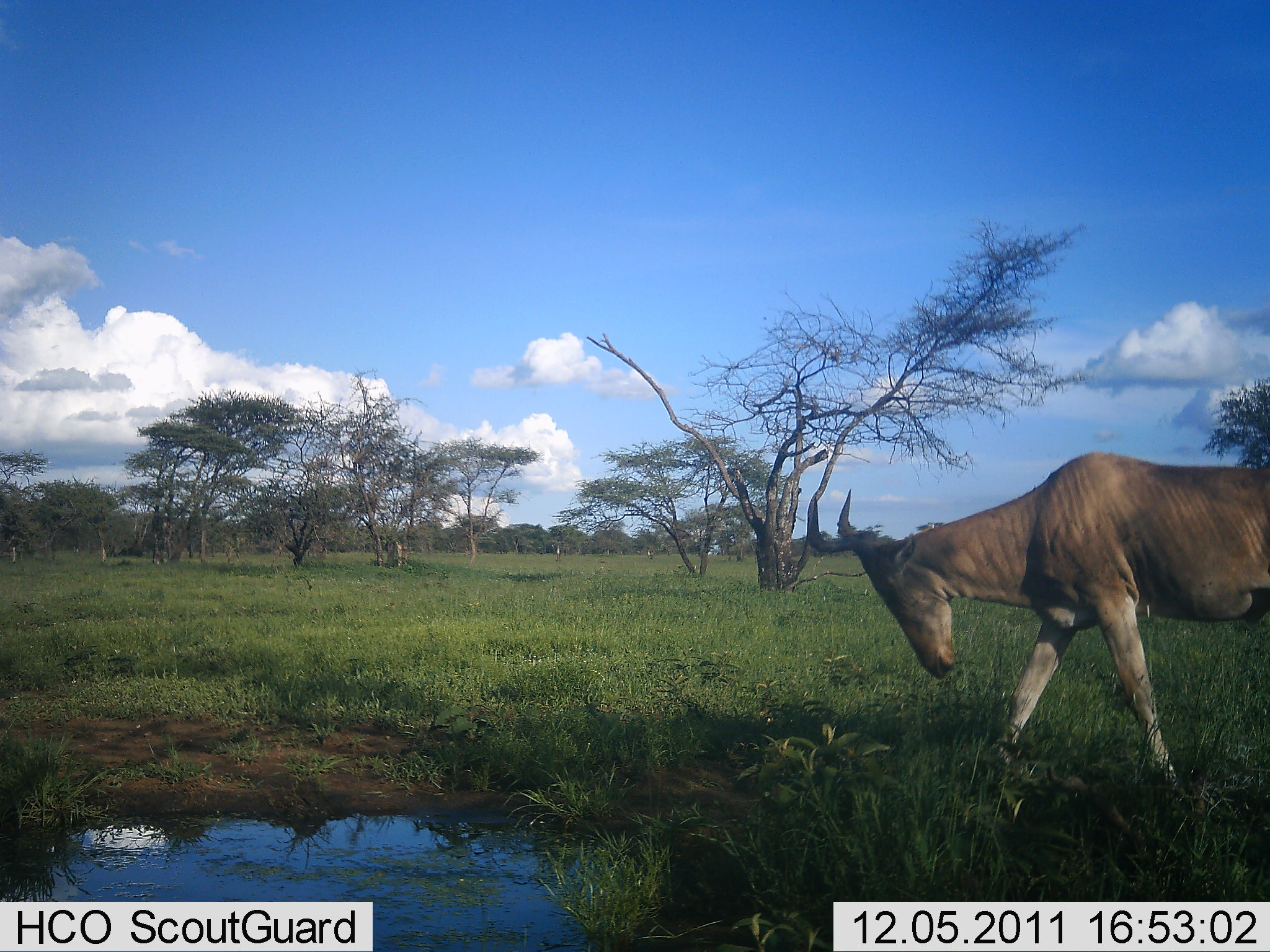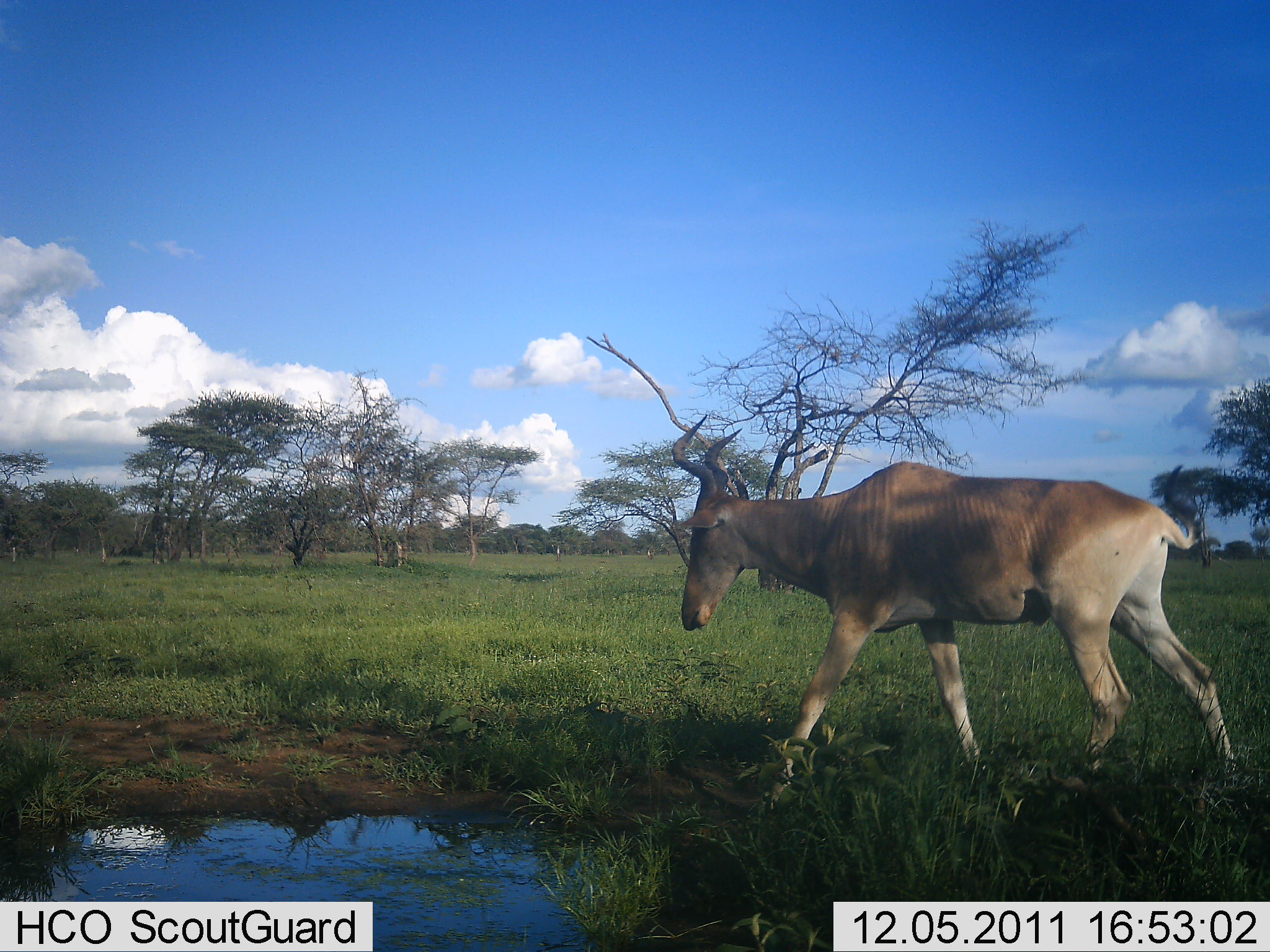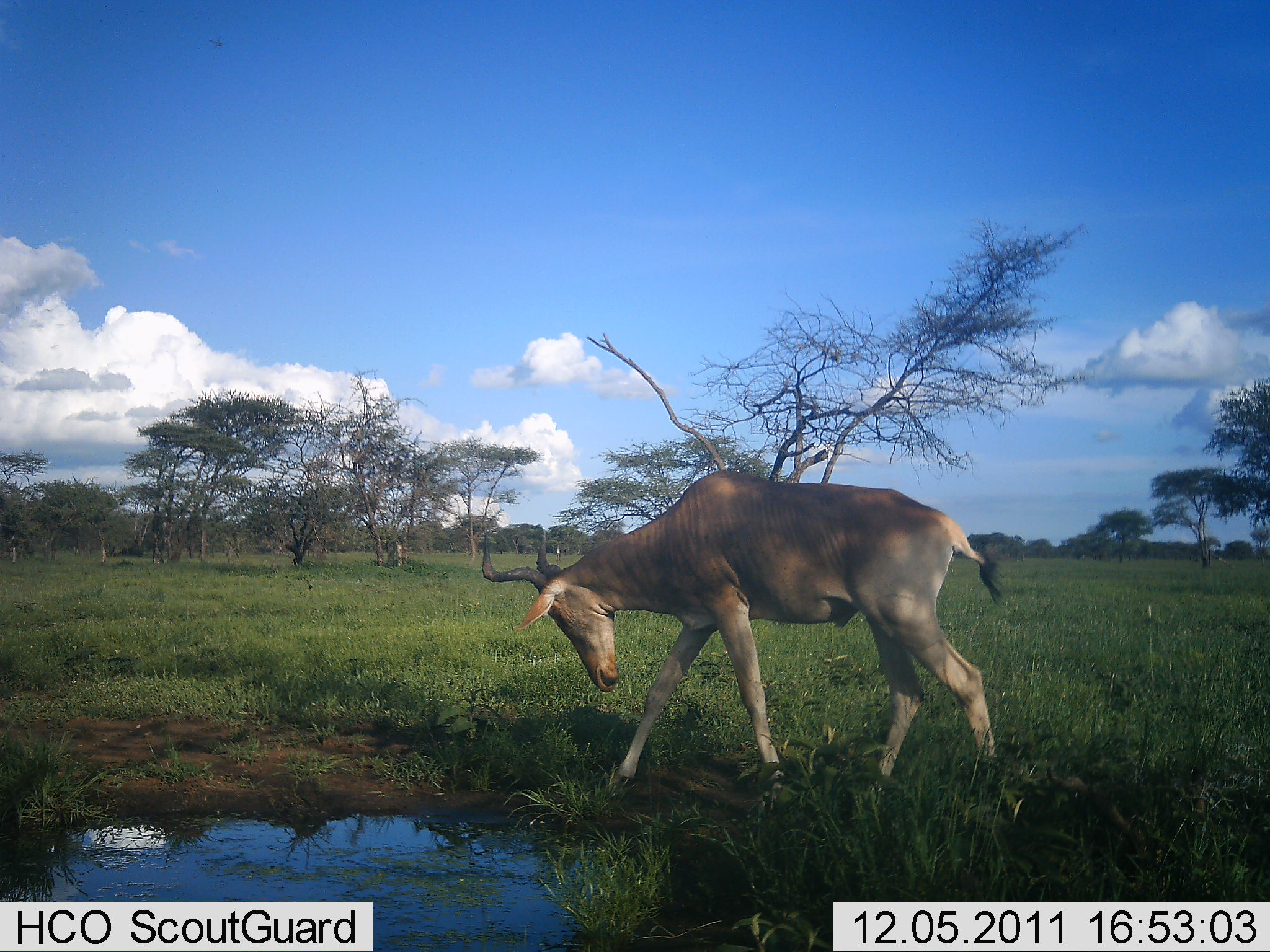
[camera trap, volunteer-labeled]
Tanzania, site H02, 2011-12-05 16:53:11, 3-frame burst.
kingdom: Animalia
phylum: Chordata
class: Mammalia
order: Artiodactyla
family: Bovidae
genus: Alcelaphus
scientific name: Alcelaphus buselaphus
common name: hartebeest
Hartebeest (Alcelaphus buselaphus), count 1. Behavior (volunteer vote fractions): standing 0%, resting 0%, moving 83%, interacting 0%. Young present (vote fraction): 0%. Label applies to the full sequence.